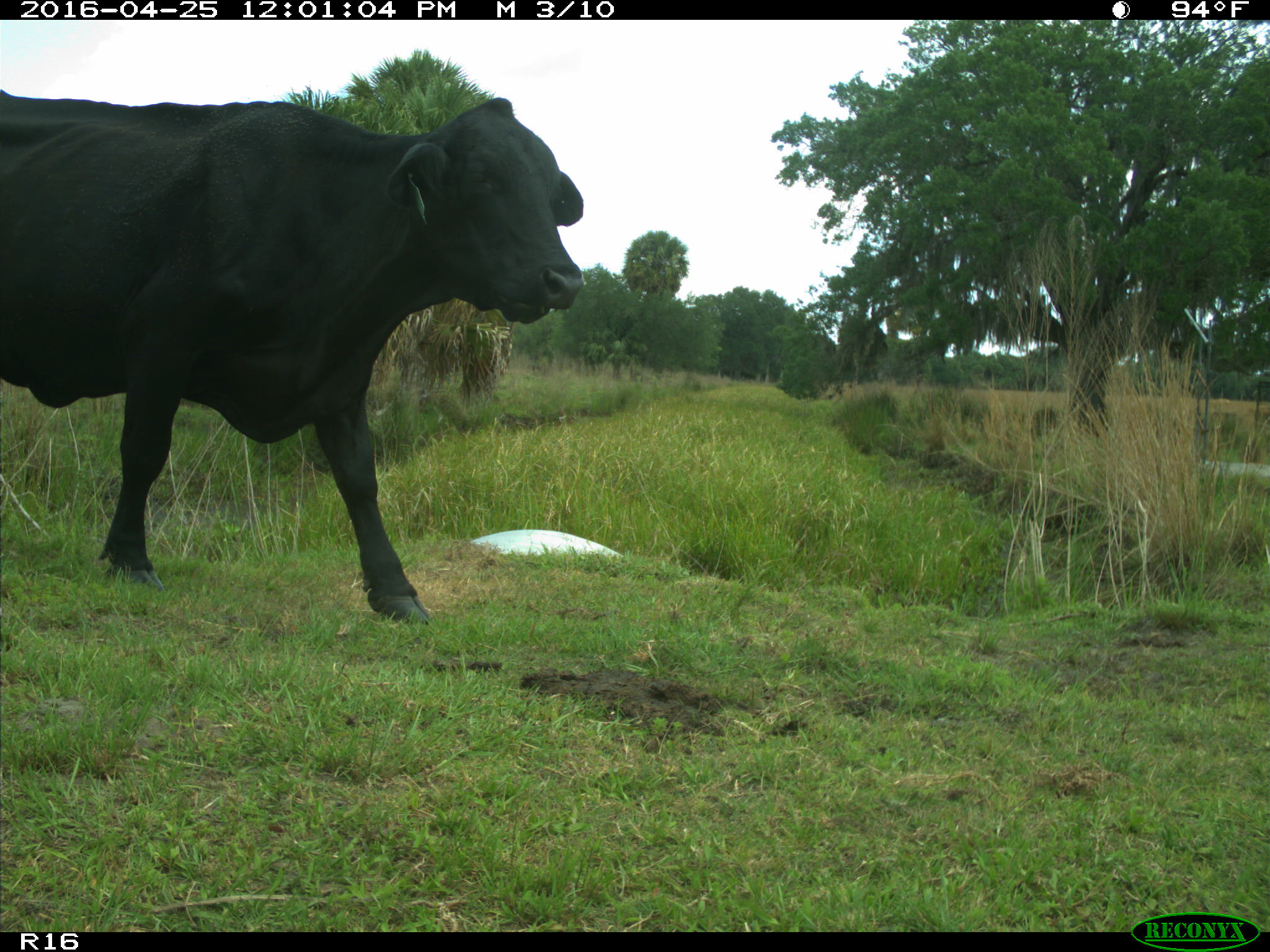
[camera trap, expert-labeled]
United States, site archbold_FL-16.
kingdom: Animalia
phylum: Chordata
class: Mammalia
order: Artiodactyla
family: Bovidae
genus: Bos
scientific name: Bos taurus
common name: domestic cow